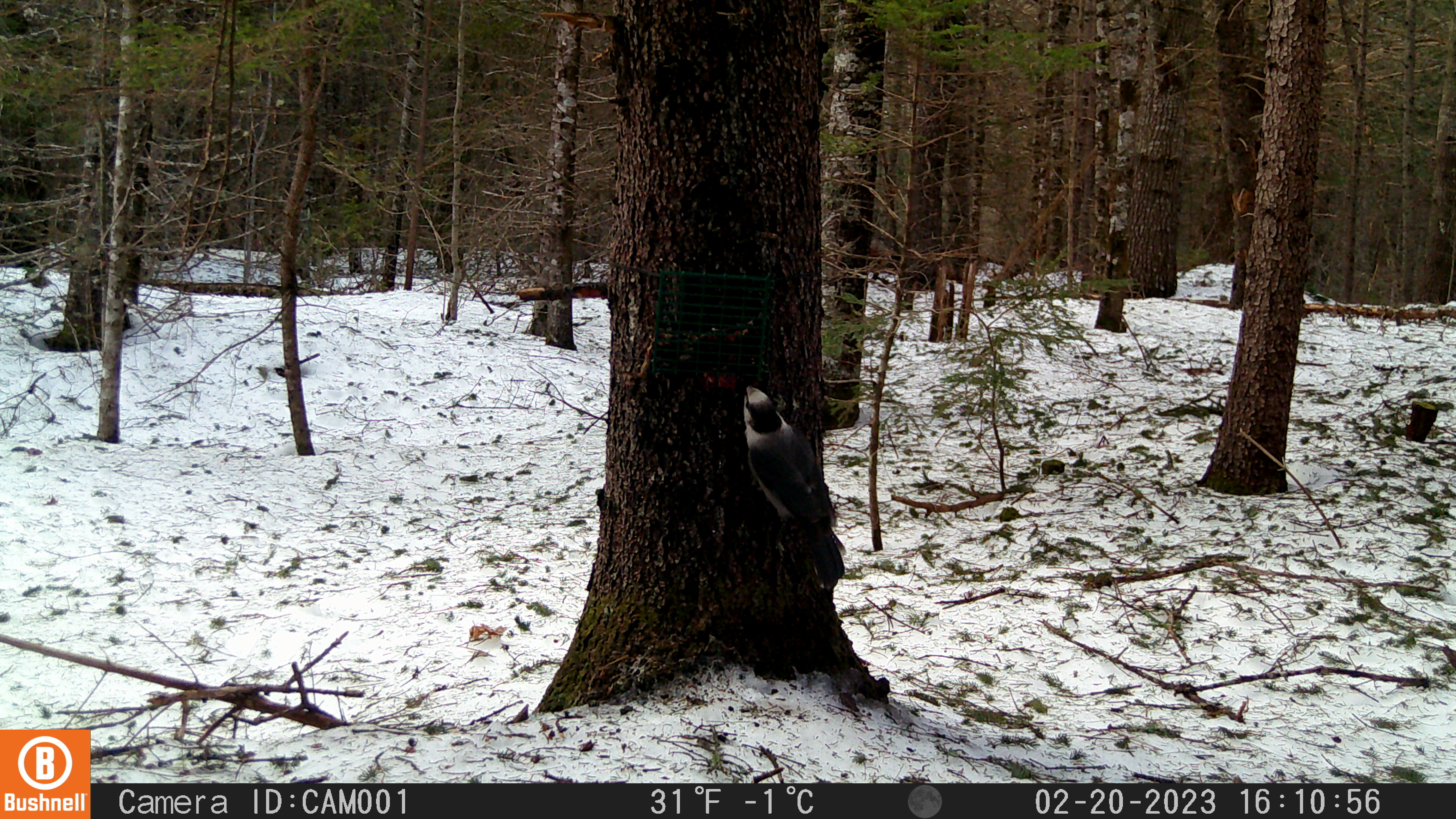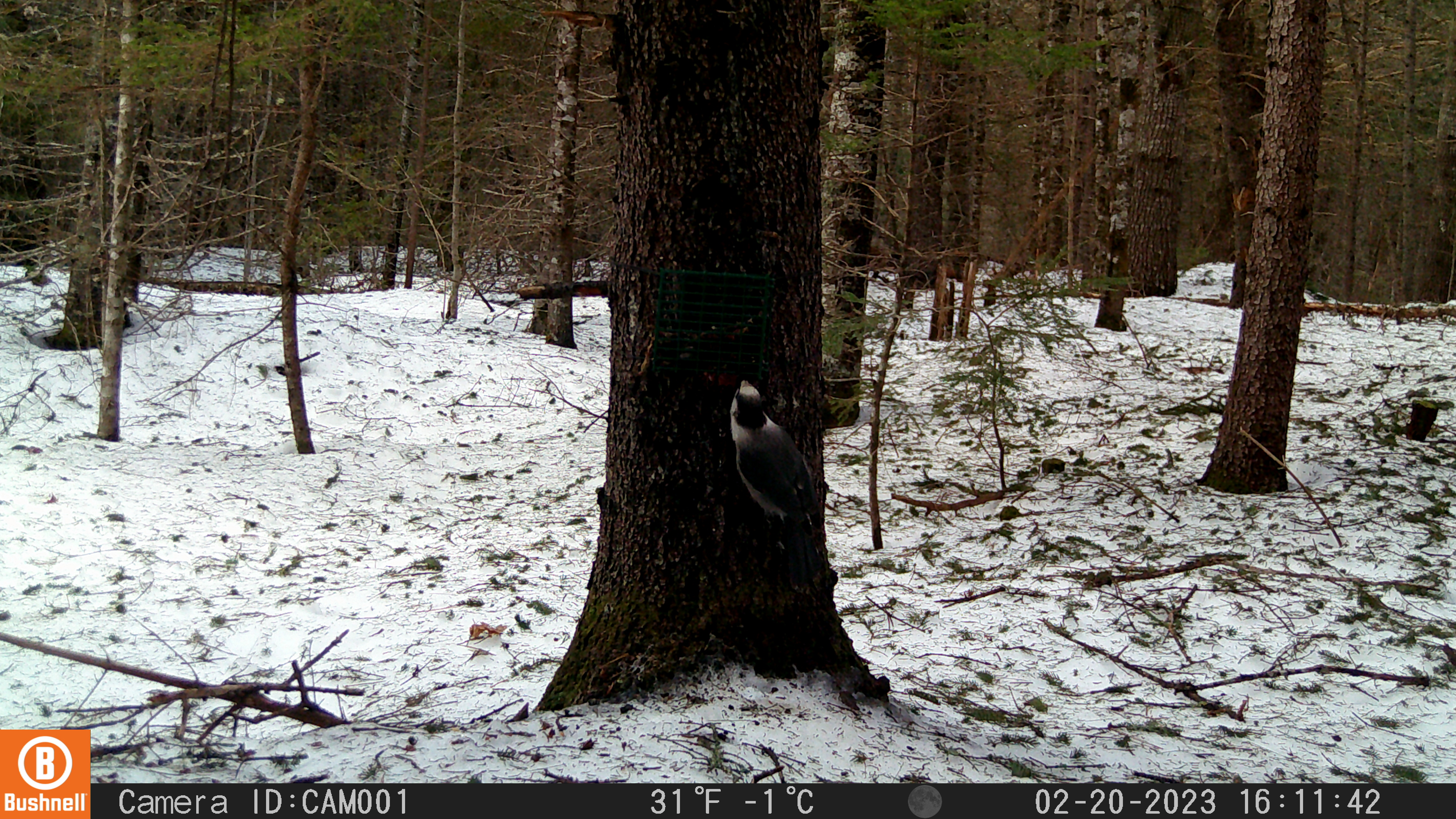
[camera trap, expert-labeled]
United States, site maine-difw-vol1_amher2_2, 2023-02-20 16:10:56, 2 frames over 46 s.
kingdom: Animalia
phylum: Chordata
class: Aves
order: Passeriformes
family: Corvidae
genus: Perisoreus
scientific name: Perisoreus canadensis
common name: canada jay